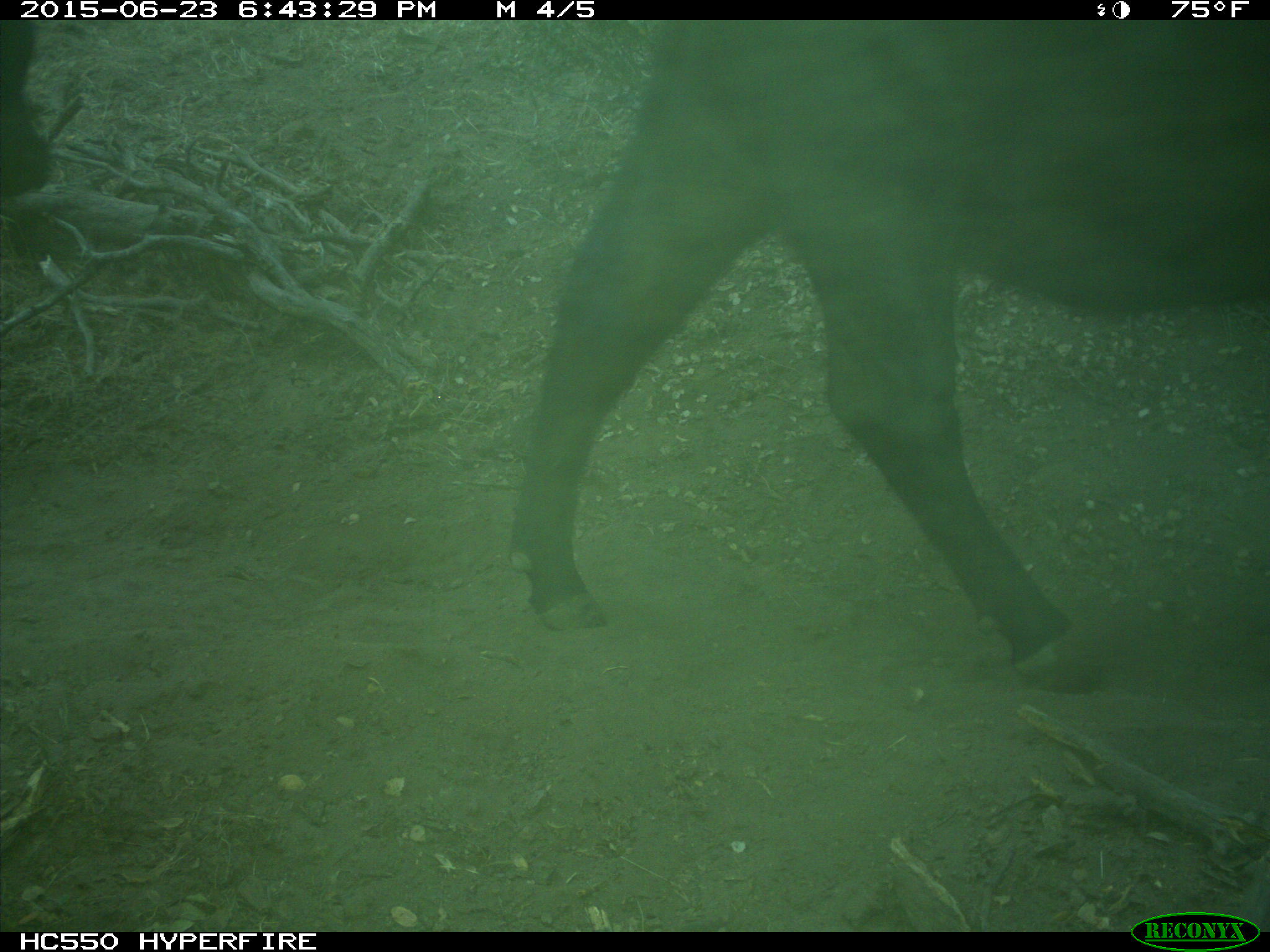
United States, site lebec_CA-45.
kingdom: Animalia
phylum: Chordata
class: Mammalia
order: Artiodactyla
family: Bovidae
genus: Bos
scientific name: Bos taurus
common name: domestic cow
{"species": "Bos taurus (domestic cow)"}